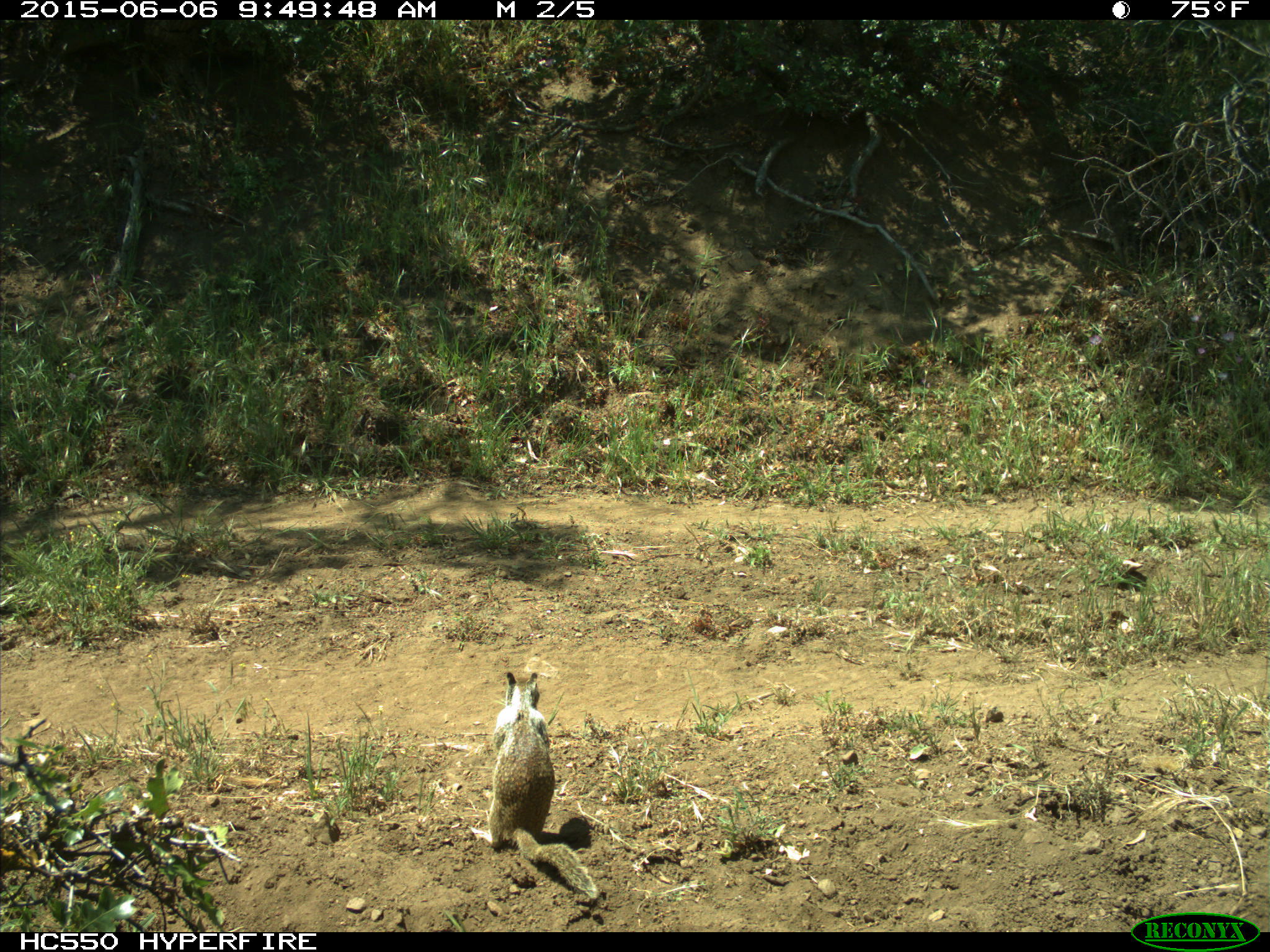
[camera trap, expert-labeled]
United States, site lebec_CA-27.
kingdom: Animalia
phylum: Chordata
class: Mammalia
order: Rodentia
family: Sciuridae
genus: Otospermophilus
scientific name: Otospermophilus beecheyi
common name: california ground squirrel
Otospermophilus beecheyi (california ground squirrel).